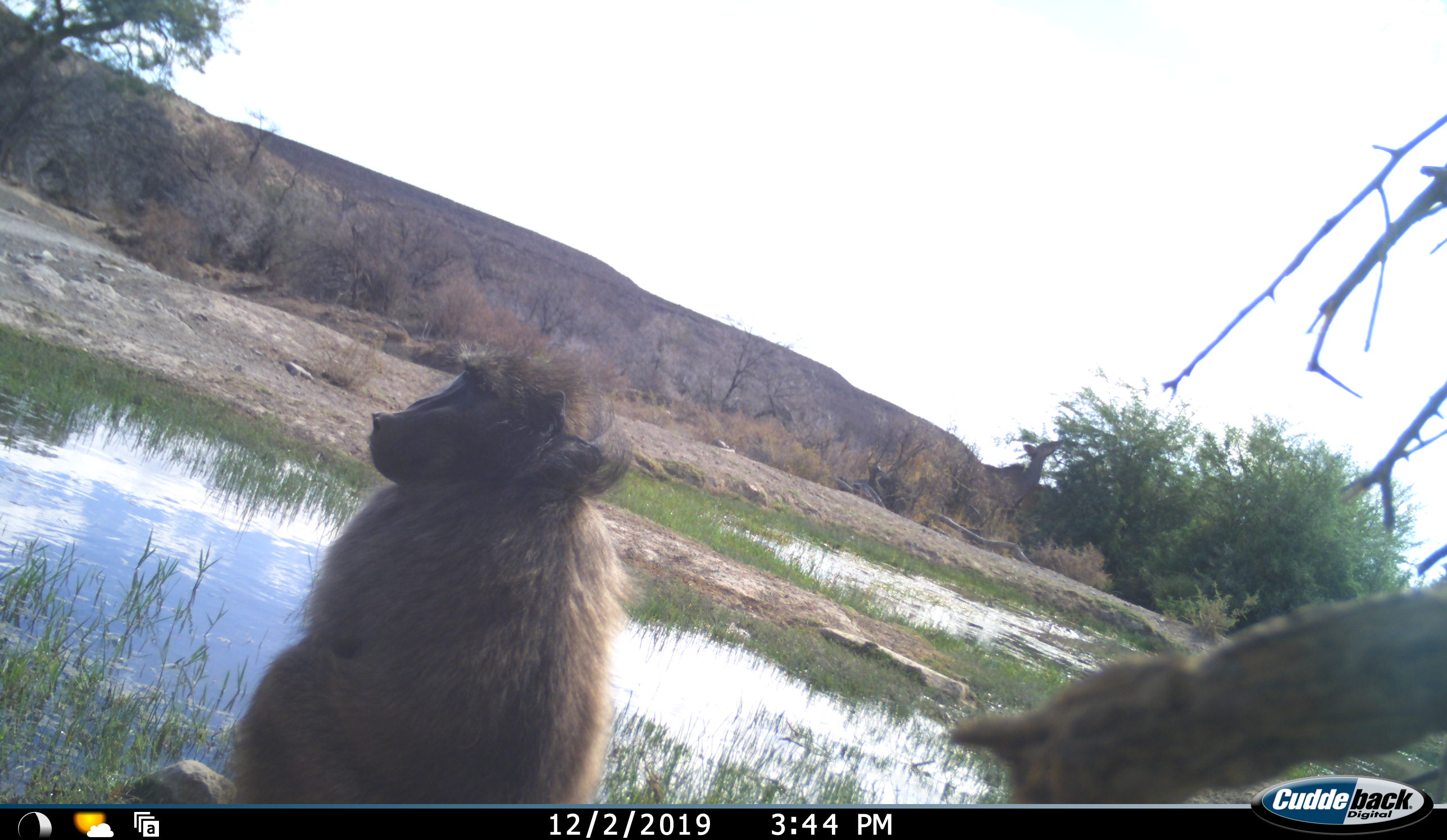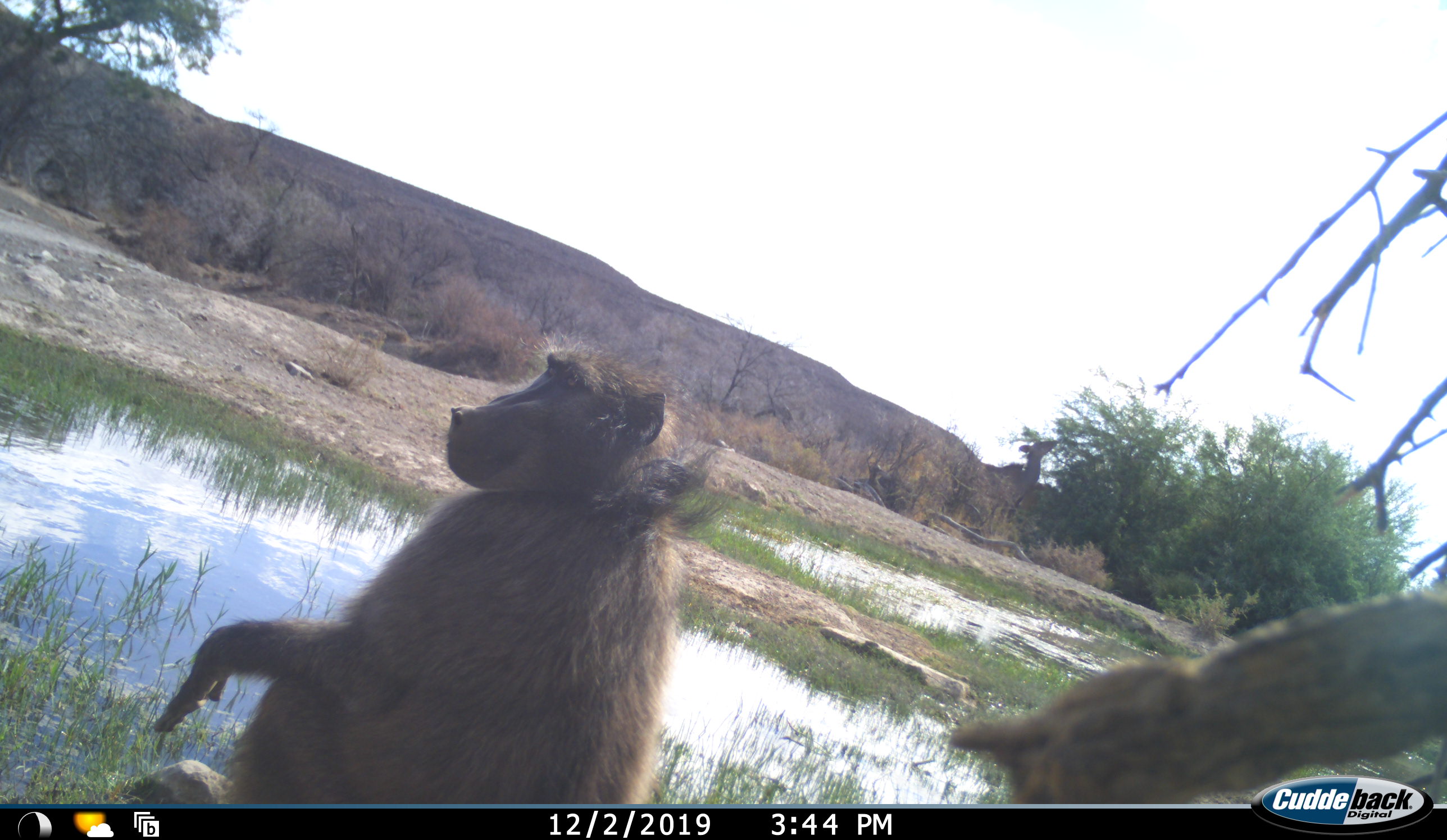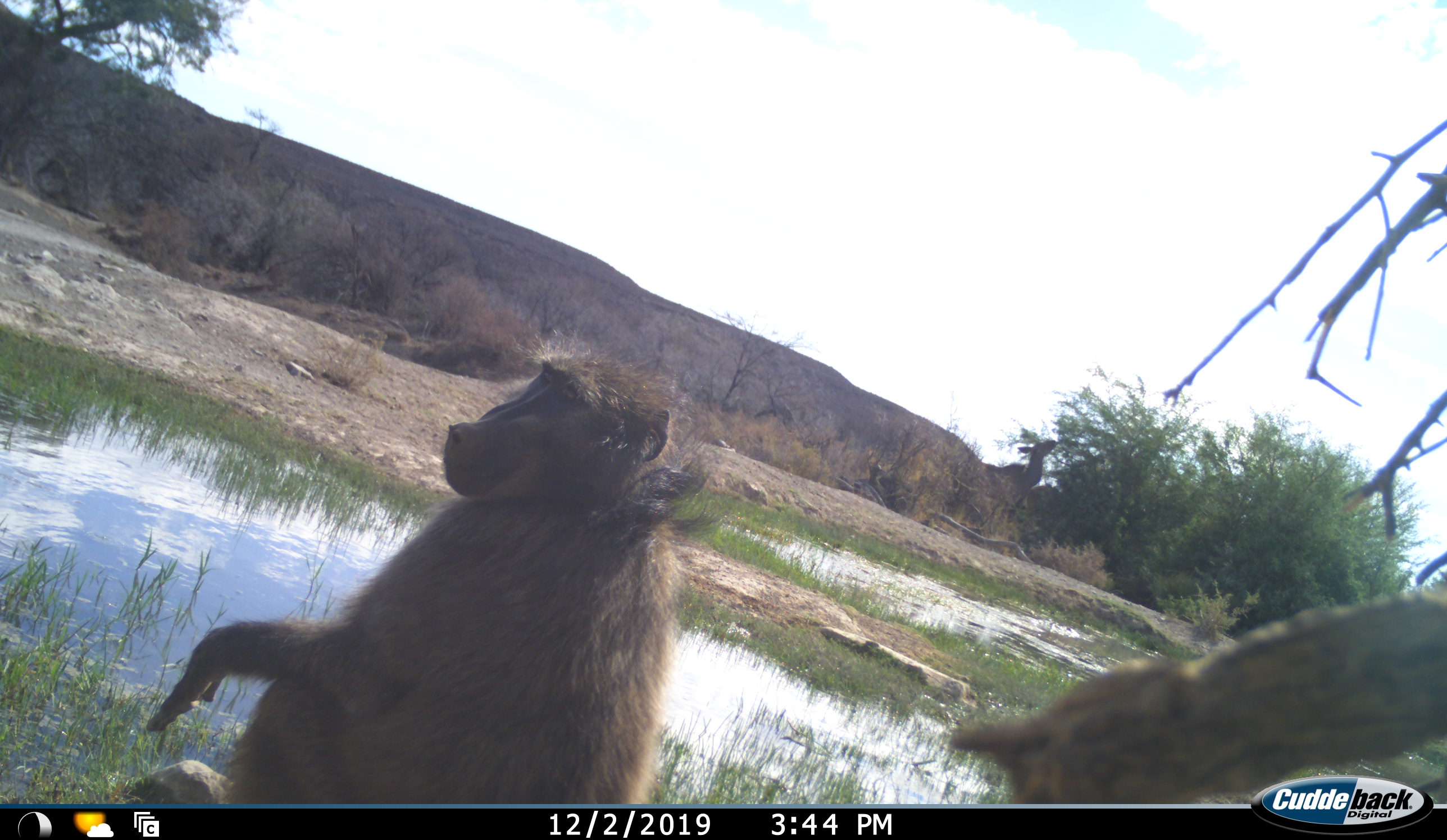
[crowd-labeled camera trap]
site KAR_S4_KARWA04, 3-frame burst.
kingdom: Animalia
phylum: Chordata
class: Mammalia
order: Primates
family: Cercopithecidae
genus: Papio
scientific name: Papio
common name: baboon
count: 1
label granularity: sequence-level